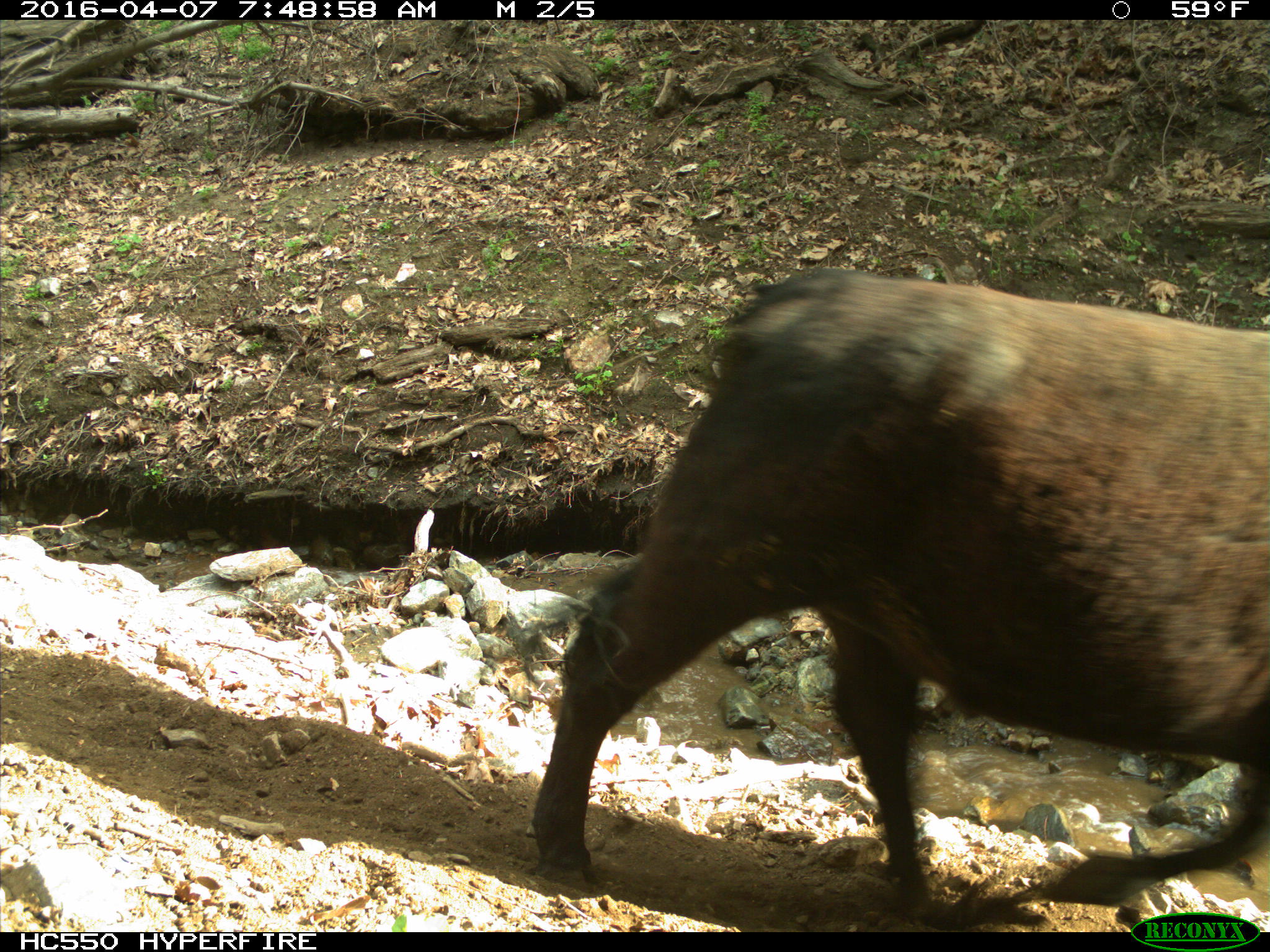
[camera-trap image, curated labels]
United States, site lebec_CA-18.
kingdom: Animalia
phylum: Chordata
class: Mammalia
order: Artiodactyla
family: Bovidae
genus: Bos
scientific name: Bos taurus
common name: domestic cow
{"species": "Bos taurus (domestic cow)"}